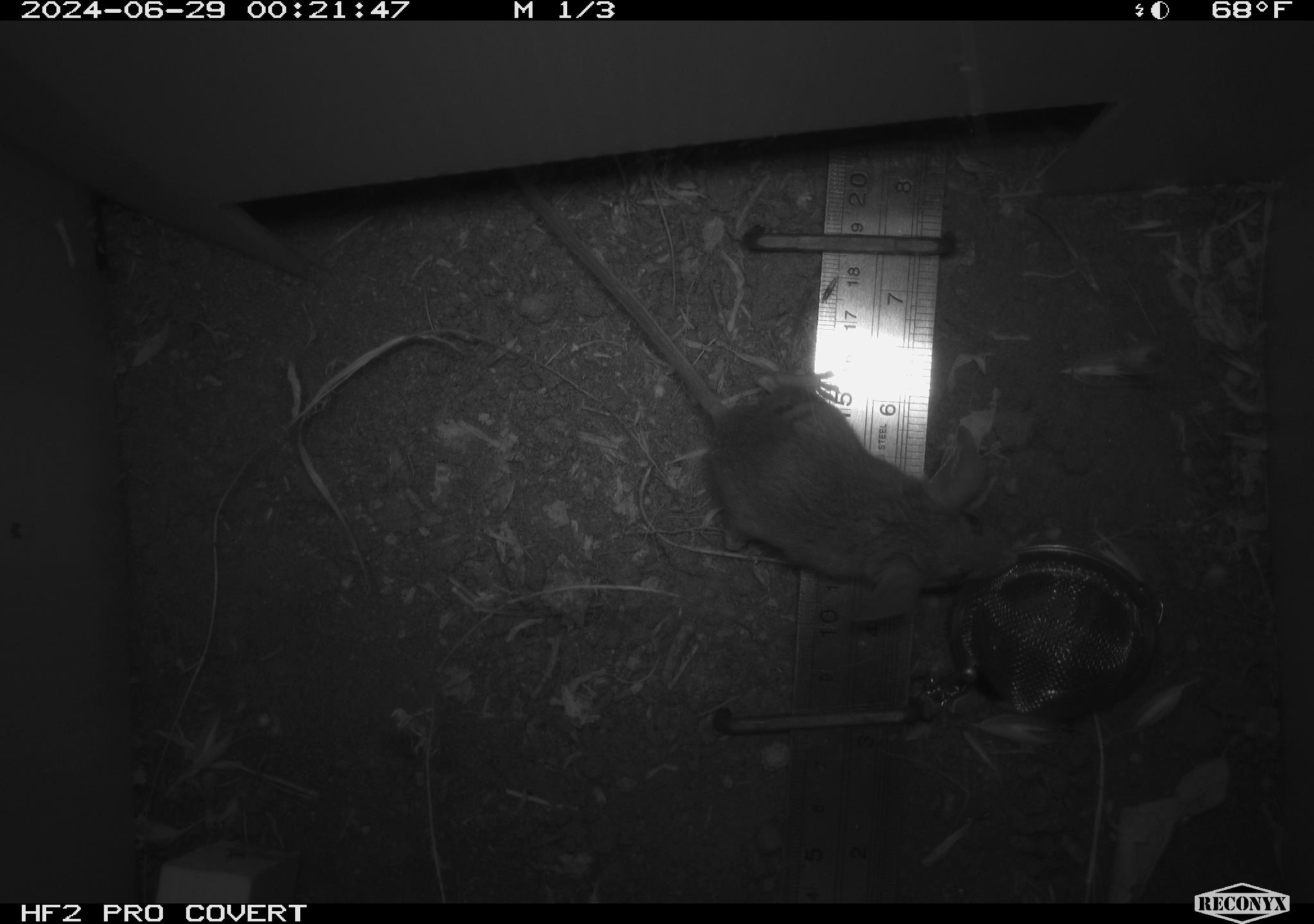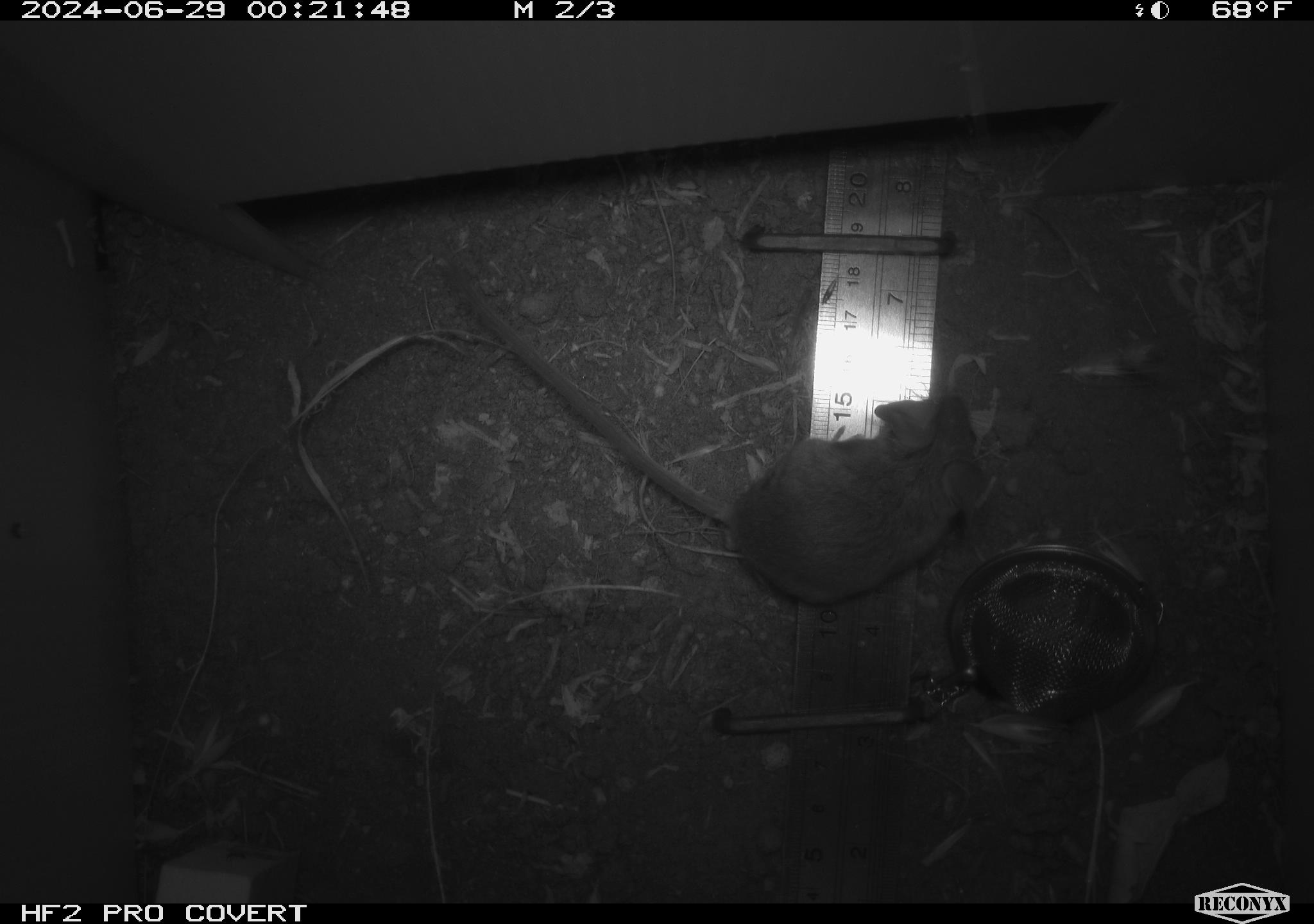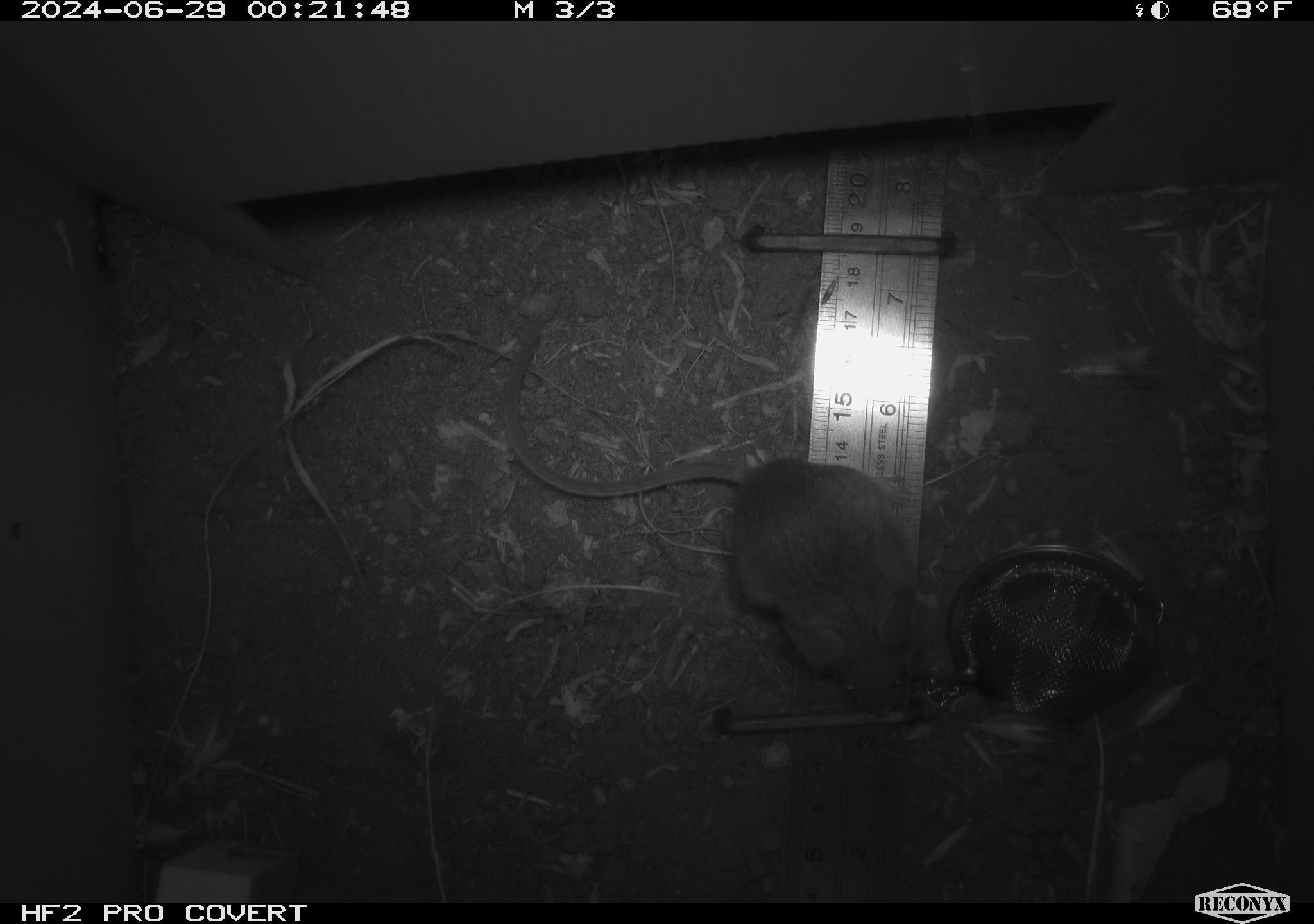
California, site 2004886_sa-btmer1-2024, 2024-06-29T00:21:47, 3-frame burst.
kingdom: Animalia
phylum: Chordata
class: Mammalia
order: Rodentia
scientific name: Rodentia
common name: mouse species